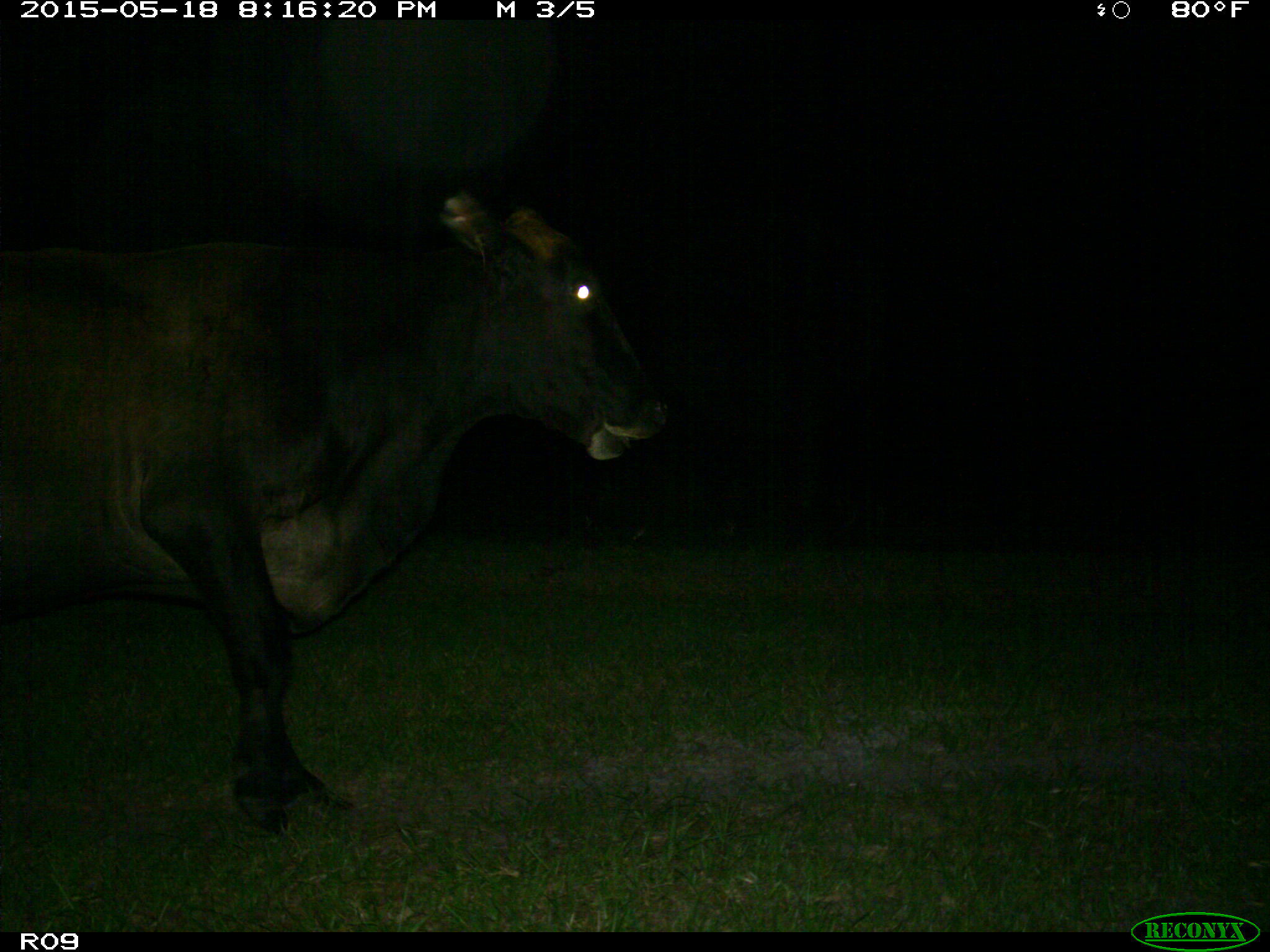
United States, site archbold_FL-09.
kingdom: Animalia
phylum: Chordata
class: Mammalia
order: Artiodactyla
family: Bovidae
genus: Bos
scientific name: Bos taurus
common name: domestic cow